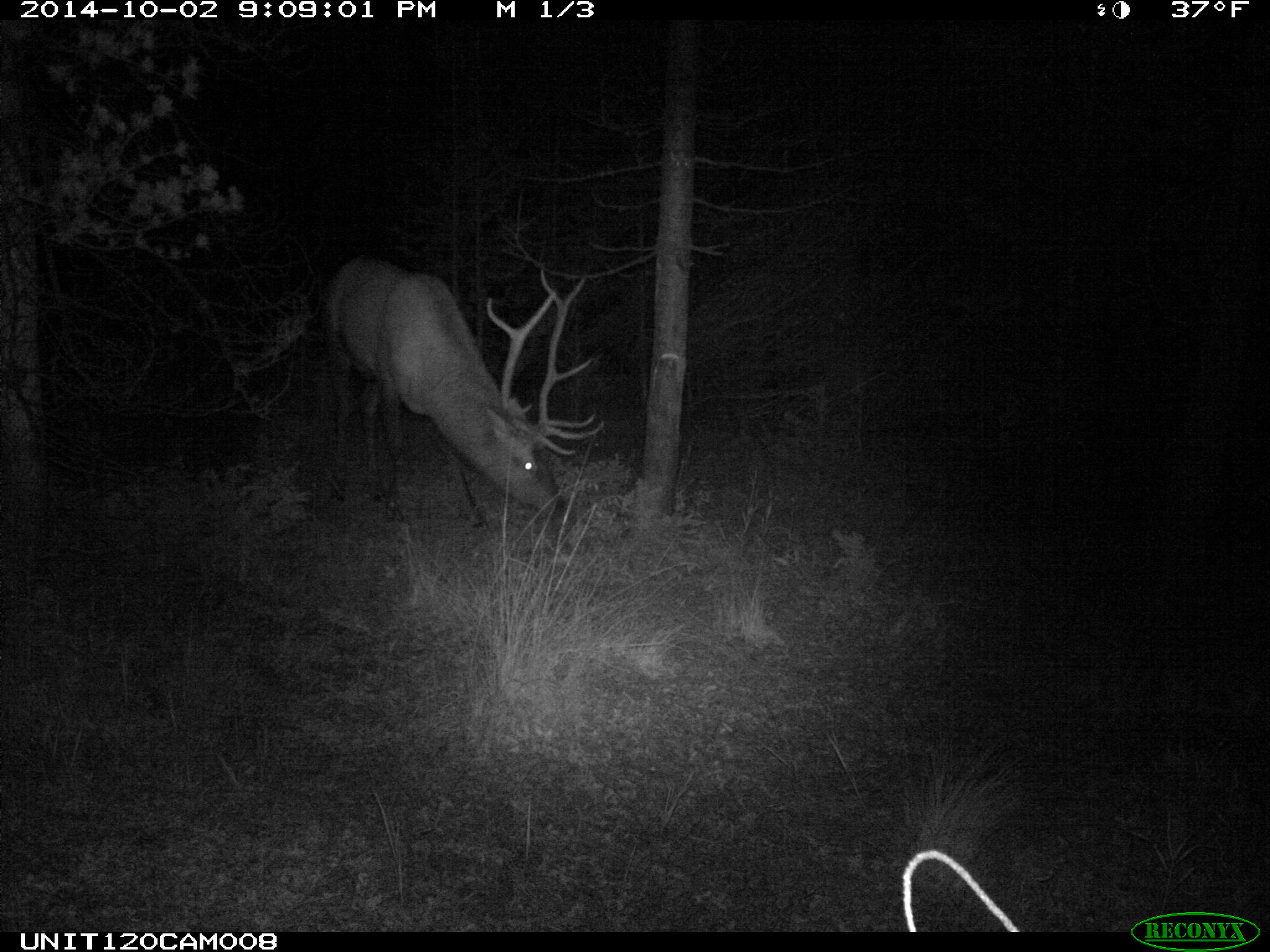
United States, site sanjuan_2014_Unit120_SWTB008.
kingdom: Animalia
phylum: Chordata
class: Mammalia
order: Artiodactyla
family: Cervidae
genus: Cervus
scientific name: Cervus elaphus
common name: red deer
Cervus elaphus (red deer).